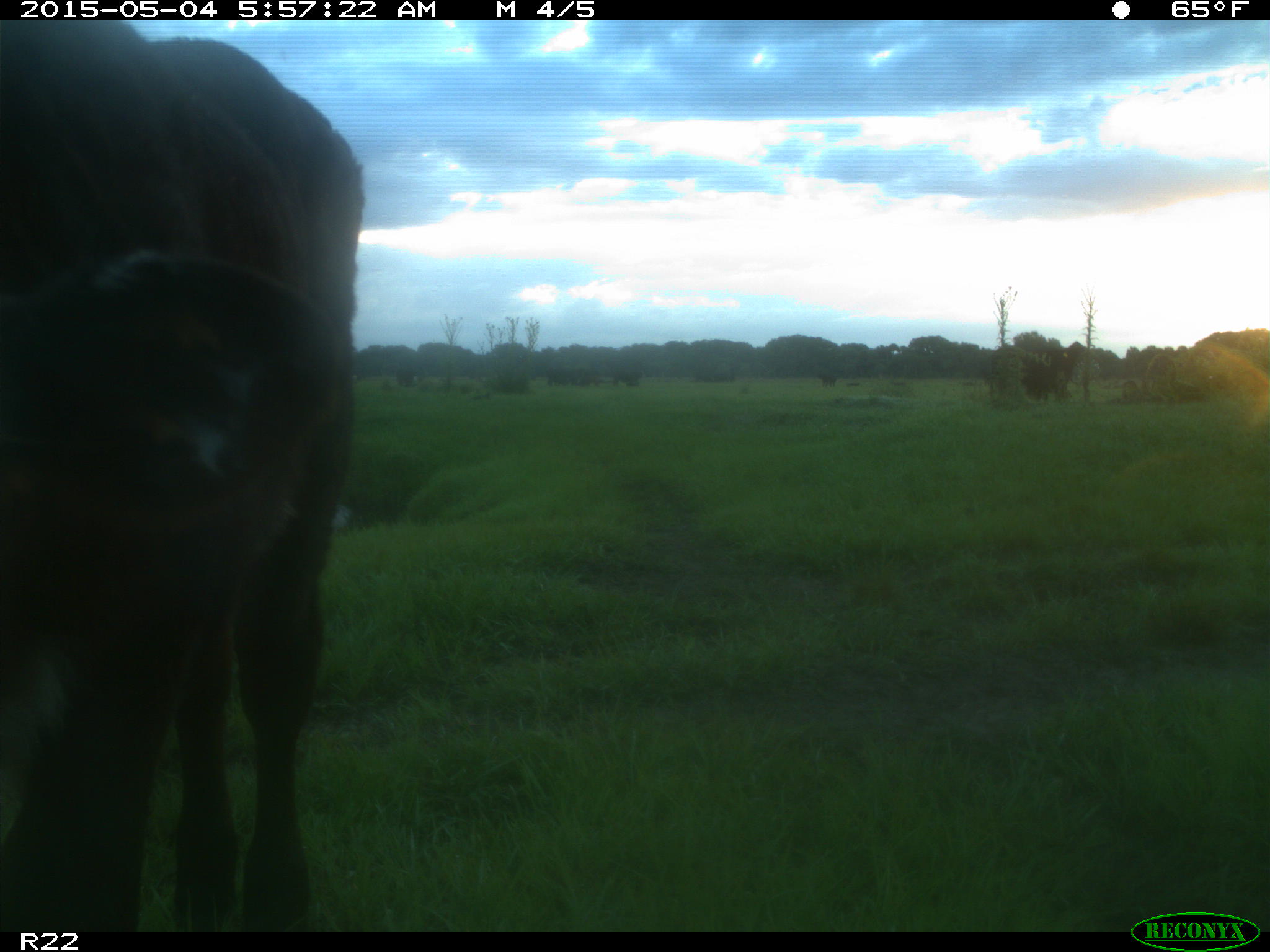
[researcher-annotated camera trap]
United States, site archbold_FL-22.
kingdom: Animalia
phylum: Chordata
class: Mammalia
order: Artiodactyla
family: Bovidae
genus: Bos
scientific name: Bos taurus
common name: domestic cow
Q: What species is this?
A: Bos taurus (domestic cow).